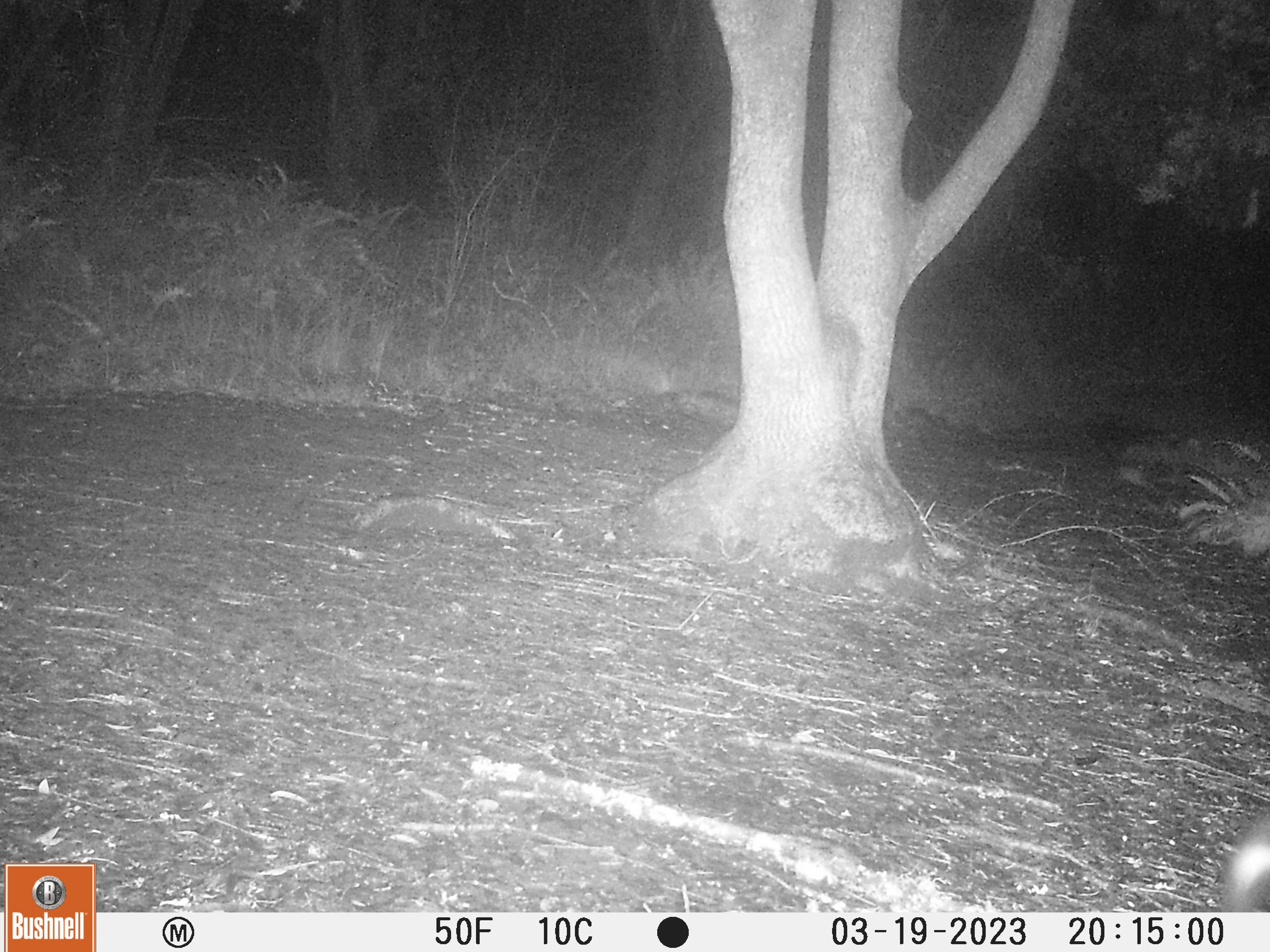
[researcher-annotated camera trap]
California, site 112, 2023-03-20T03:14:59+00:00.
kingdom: Animalia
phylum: Chordata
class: Mammalia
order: Carnivora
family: Mephitidae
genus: Mephitis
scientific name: Mephitis mephitis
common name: striped skunk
Striped skunk (Mephitis mephitis).